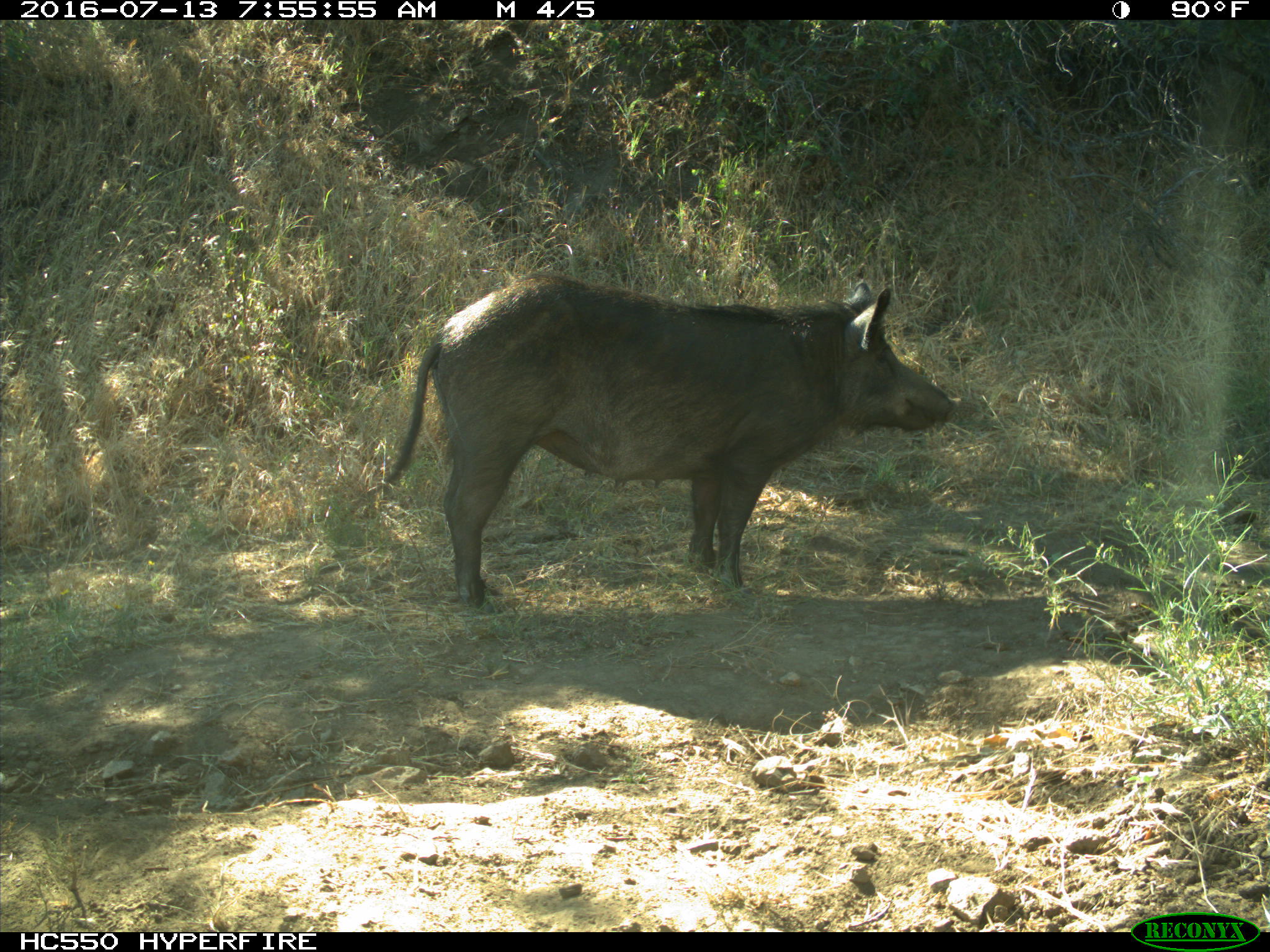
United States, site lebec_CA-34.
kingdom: Animalia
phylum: Chordata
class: Mammalia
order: Artiodactyla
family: Suidae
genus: Sus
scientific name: Sus scrofa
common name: wild boar